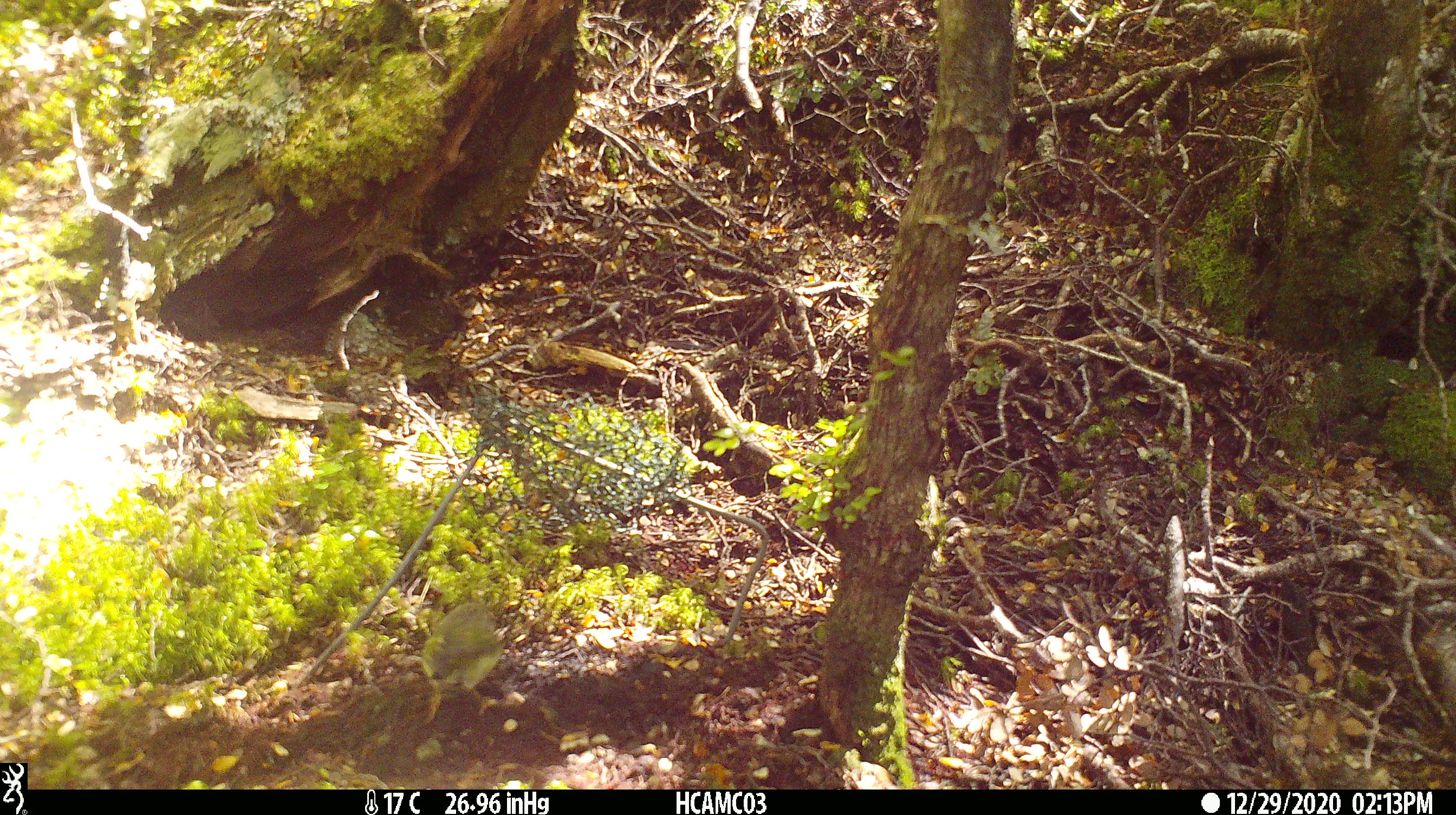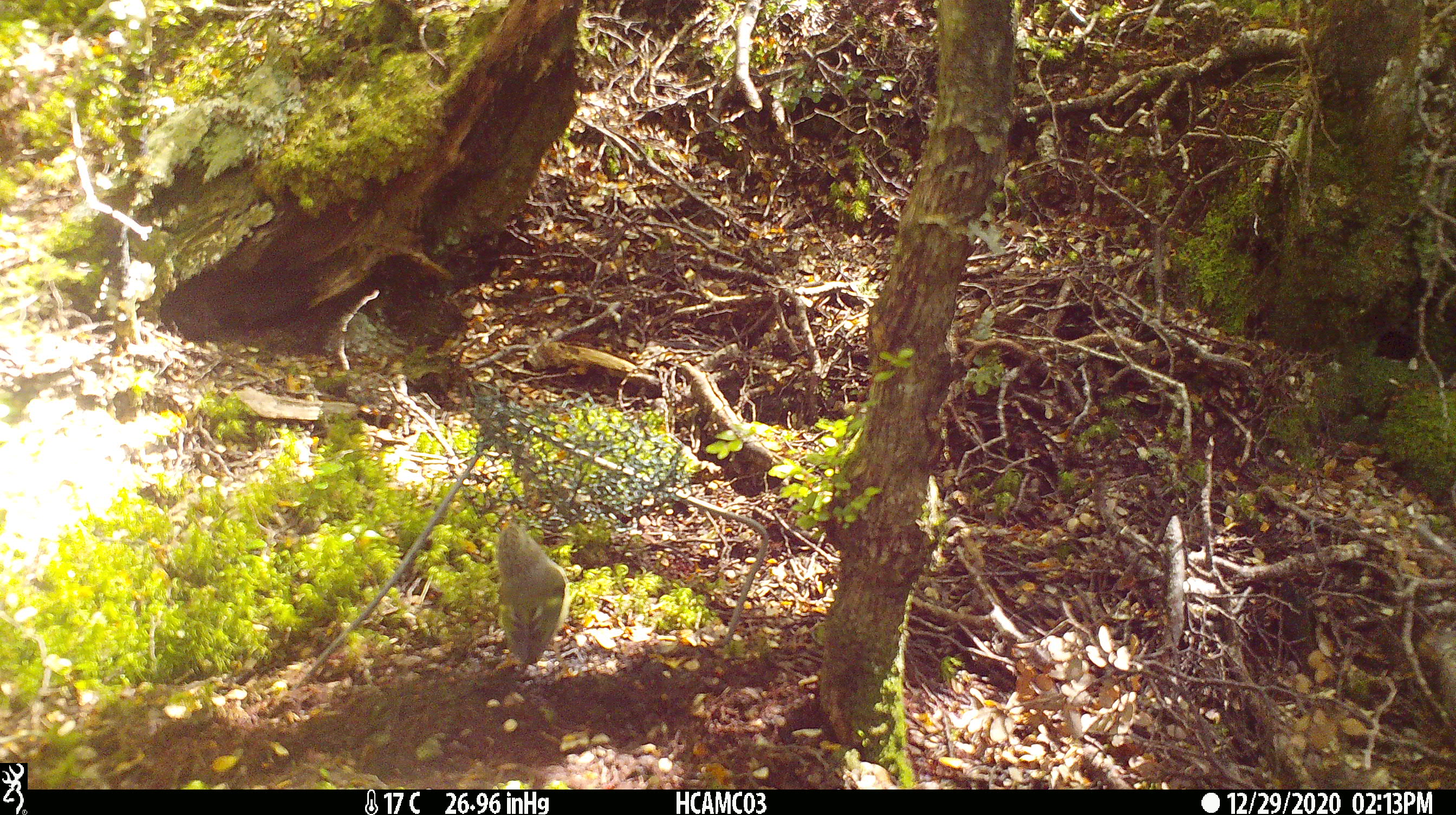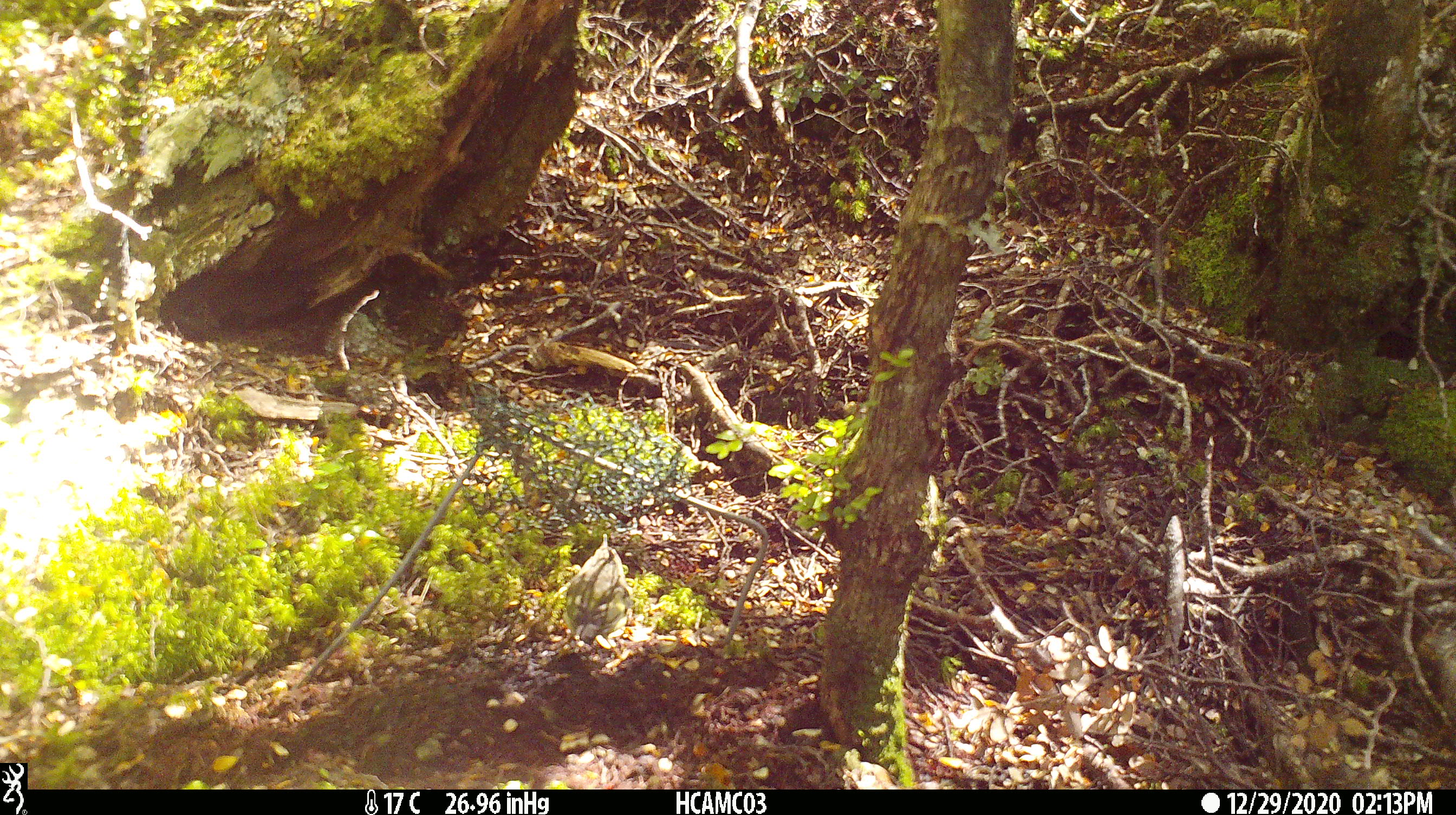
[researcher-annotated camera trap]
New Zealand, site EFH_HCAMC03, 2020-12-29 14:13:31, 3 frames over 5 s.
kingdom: Animalia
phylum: Chordata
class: Aves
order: Passeriformes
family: Acanthisittidae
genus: Acanthisitta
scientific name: Acanthisitta chloris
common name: rifleman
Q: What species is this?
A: Rifleman (Acanthisitta chloris).